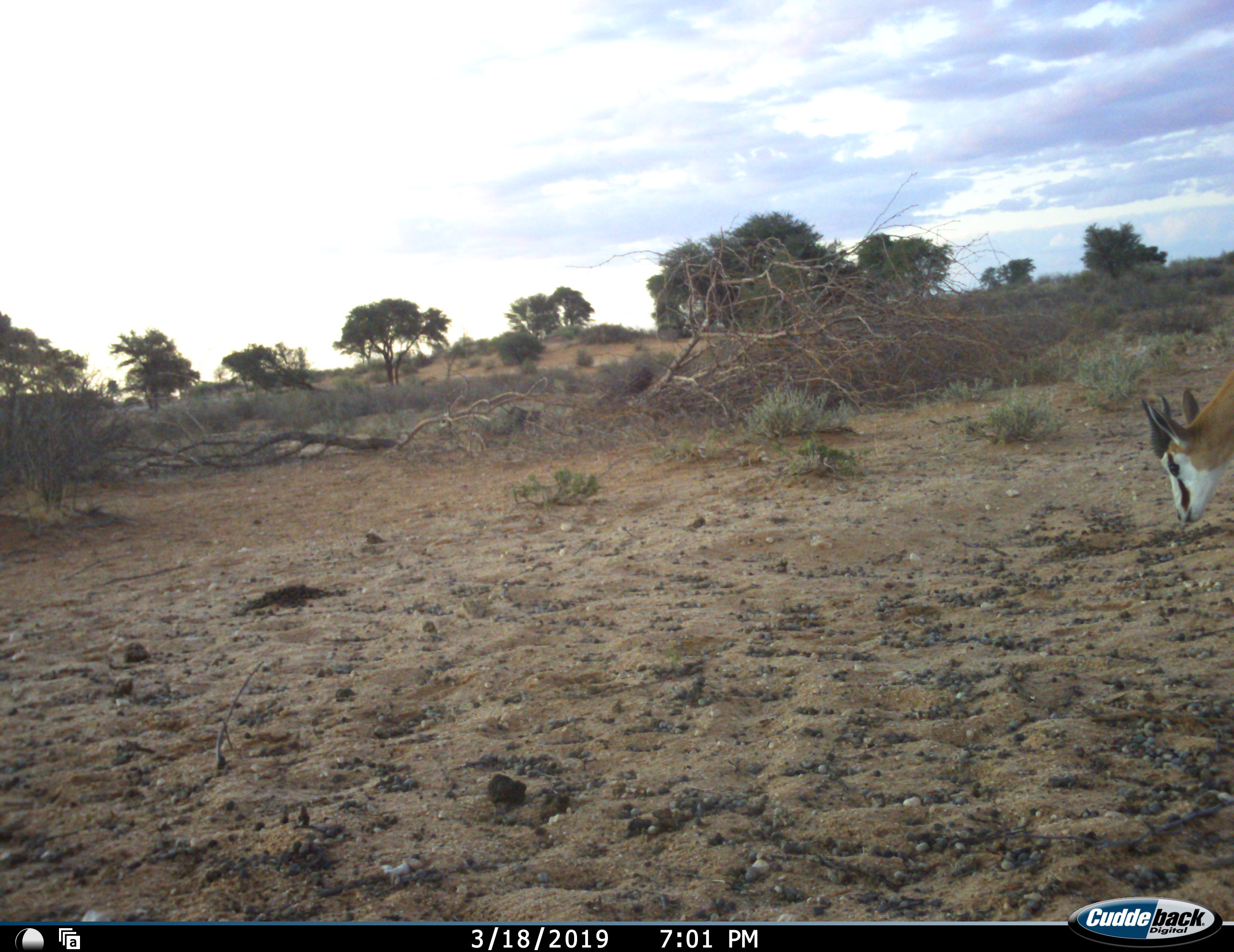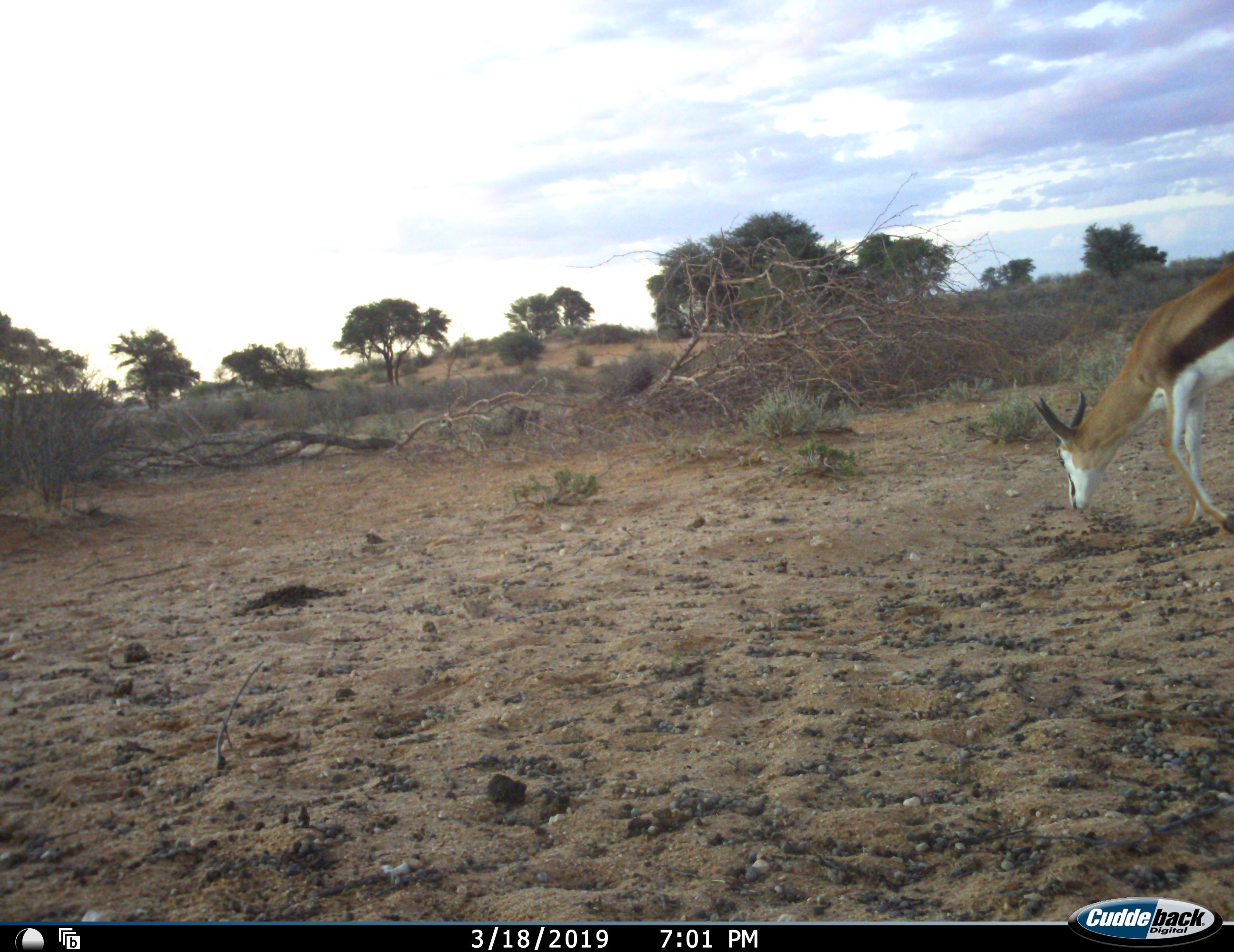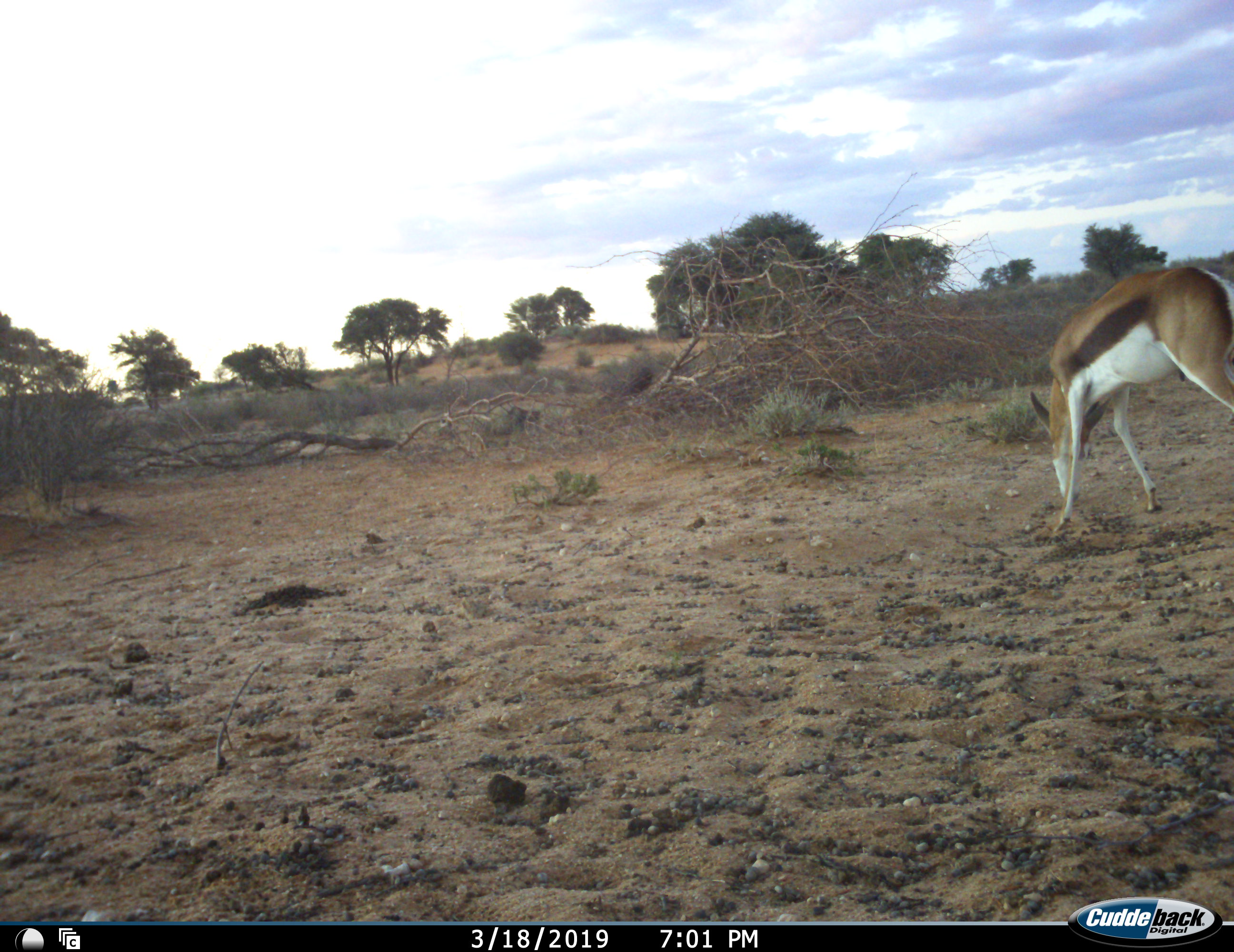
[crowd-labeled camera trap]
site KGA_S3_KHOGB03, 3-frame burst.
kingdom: Animalia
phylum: Chordata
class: Mammalia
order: Artiodactyla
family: Bovidae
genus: Antidorcas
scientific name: Antidorcas marsupialis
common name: springbok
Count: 1.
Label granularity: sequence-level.